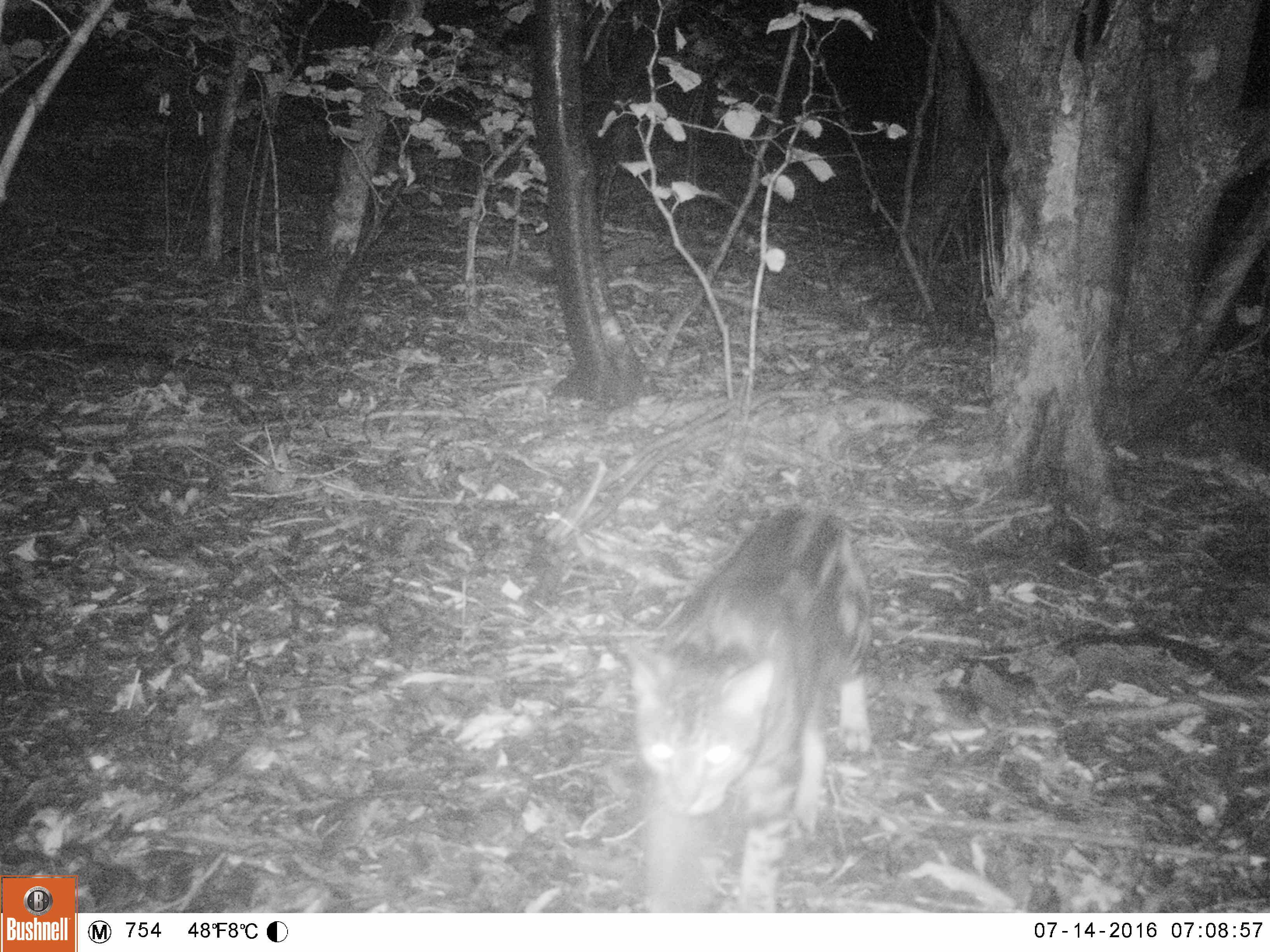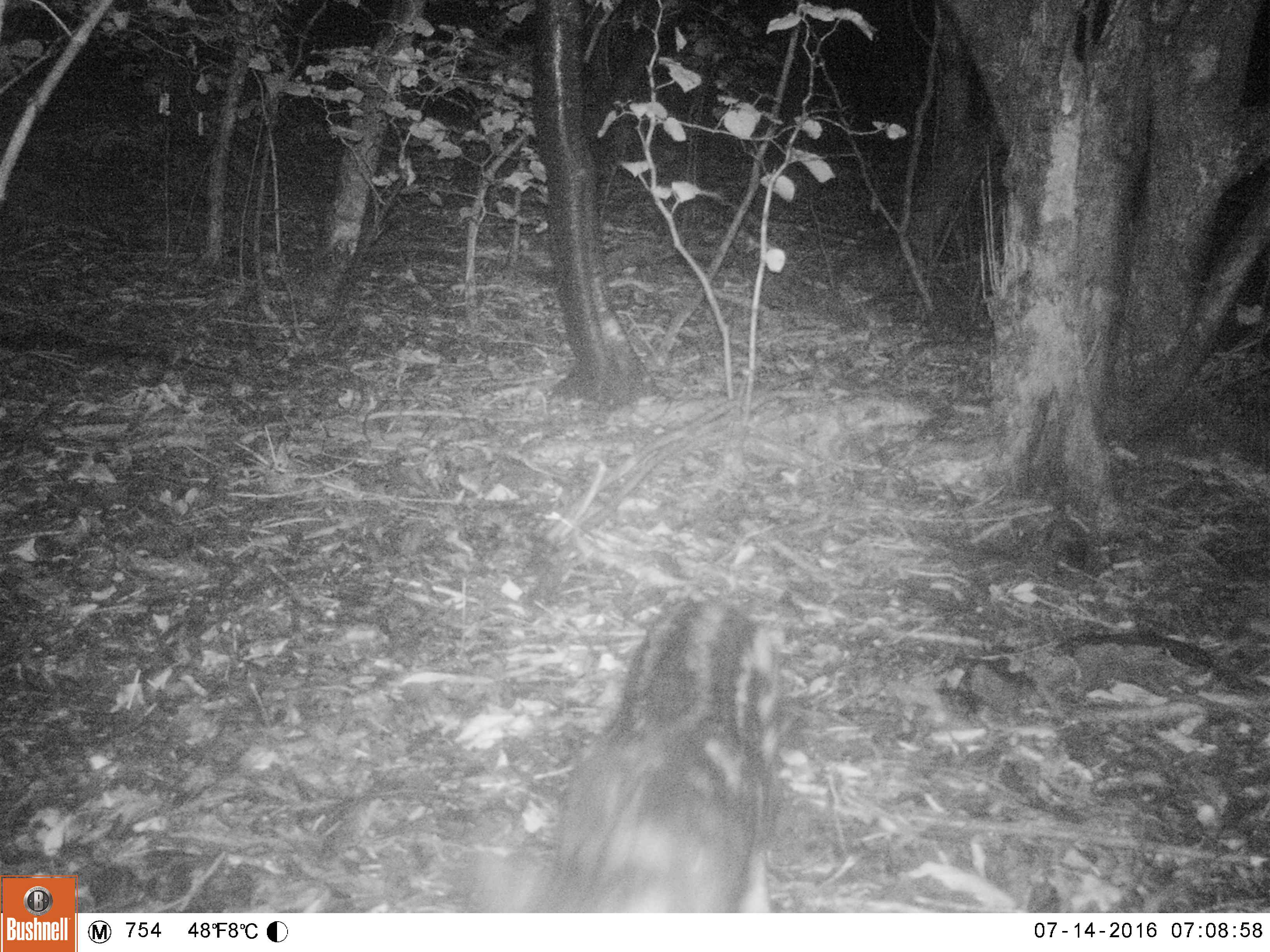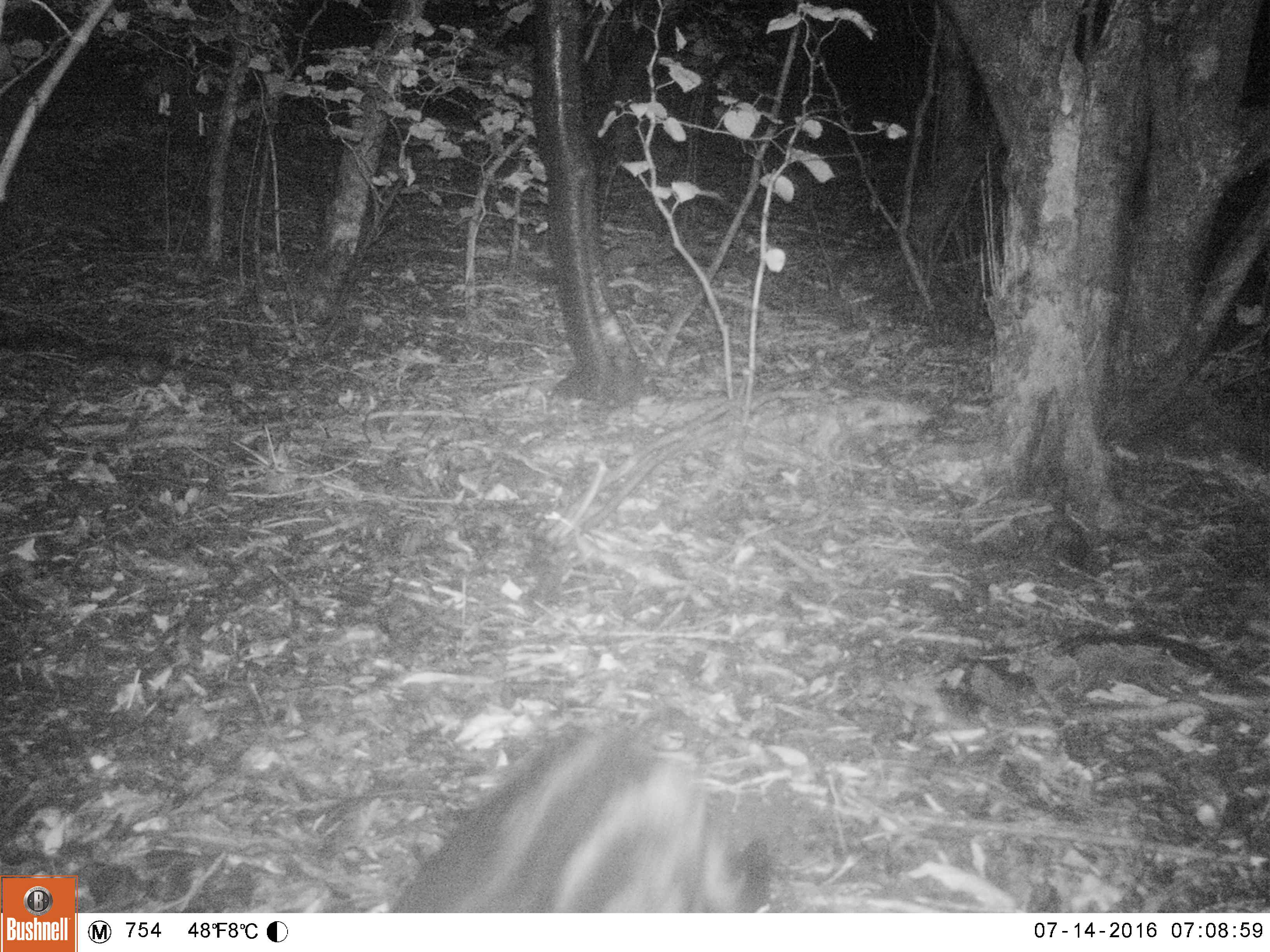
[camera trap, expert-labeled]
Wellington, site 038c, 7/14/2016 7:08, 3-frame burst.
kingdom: Animalia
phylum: Chordata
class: Mammalia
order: Carnivora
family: Felidae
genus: Felis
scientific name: Felis catus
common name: cat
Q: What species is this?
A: Cat (Felis catus).